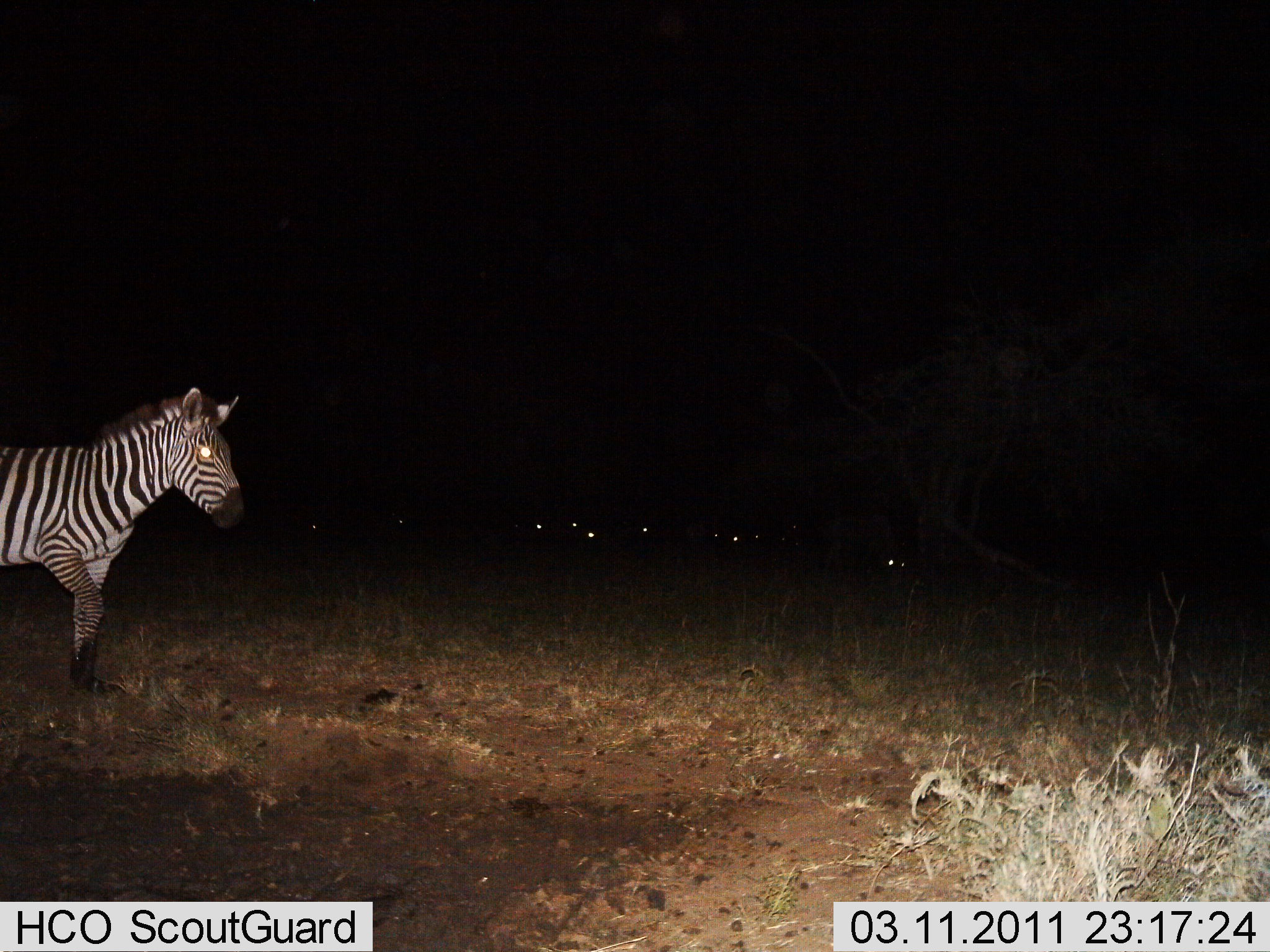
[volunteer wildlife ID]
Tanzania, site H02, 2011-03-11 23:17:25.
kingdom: Animalia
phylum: Chordata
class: Mammalia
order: Perissodactyla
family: Equidae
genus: Equus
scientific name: Equus quagga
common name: plains zebra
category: zebra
Zebra (plains zebra) (Equus quagga), count 1. Behavior (volunteer vote fractions): standing 62%, resting 0%, moving 50%, interacting 0%. Young present (vote fraction): 0%. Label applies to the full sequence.